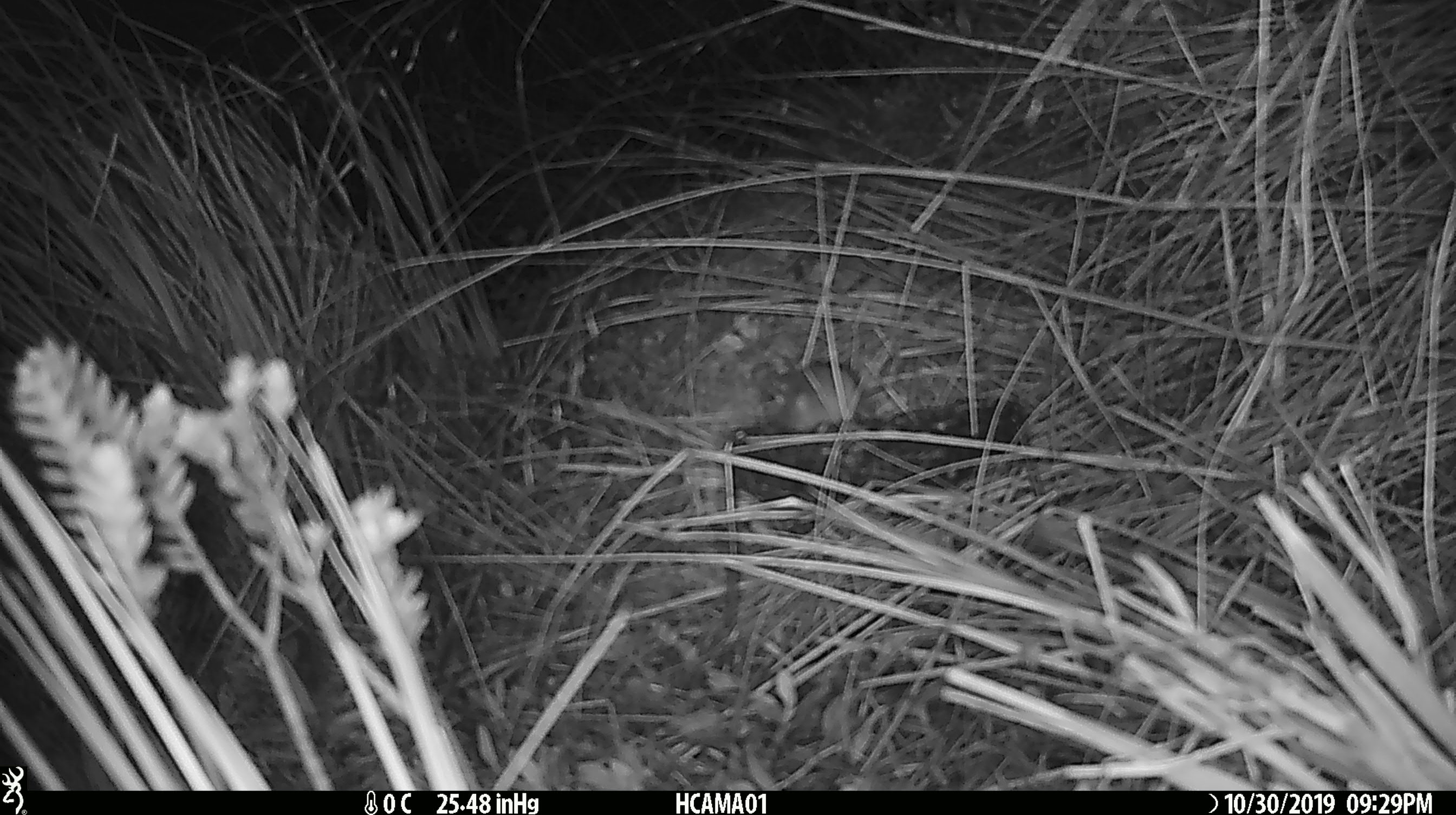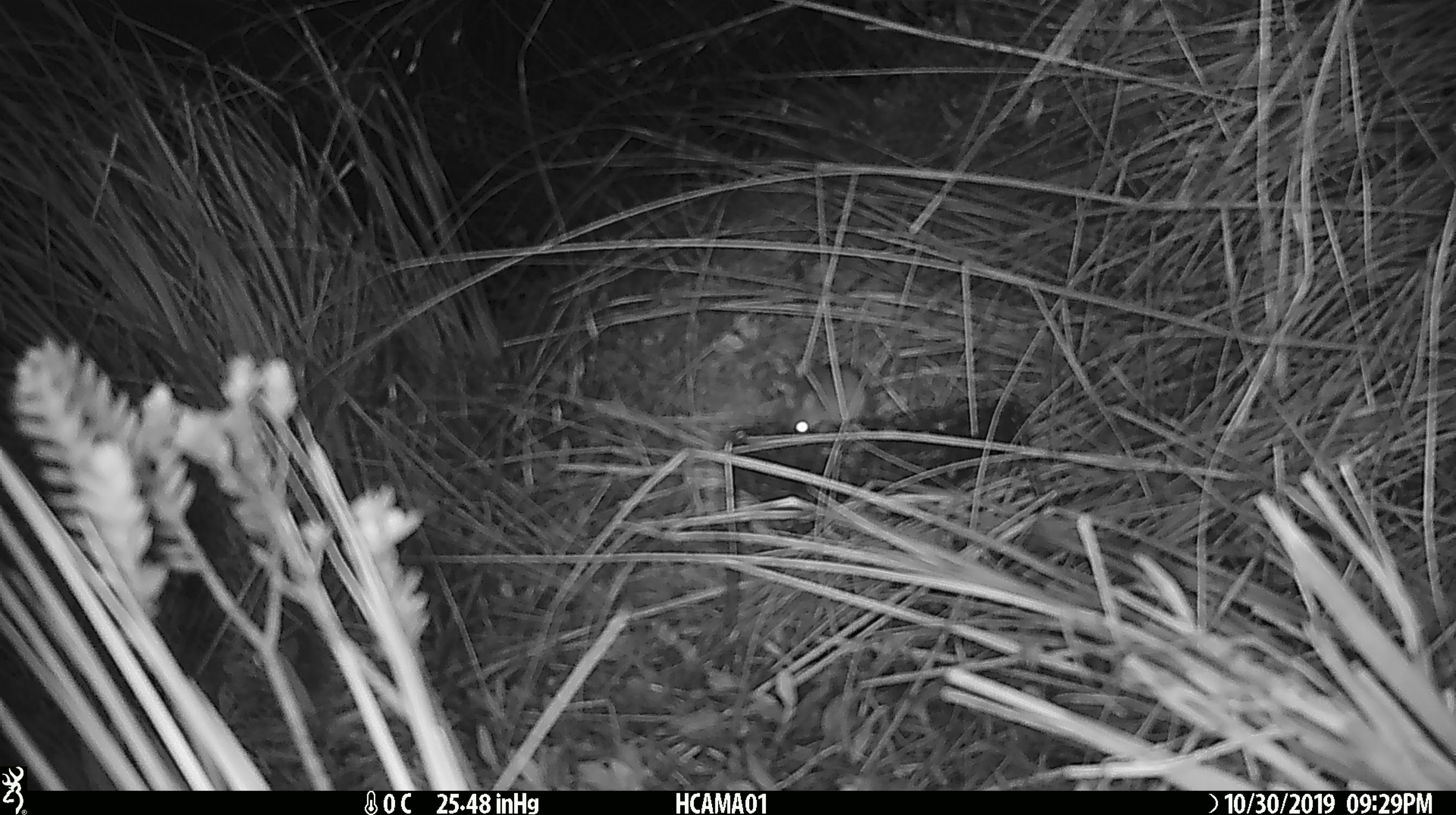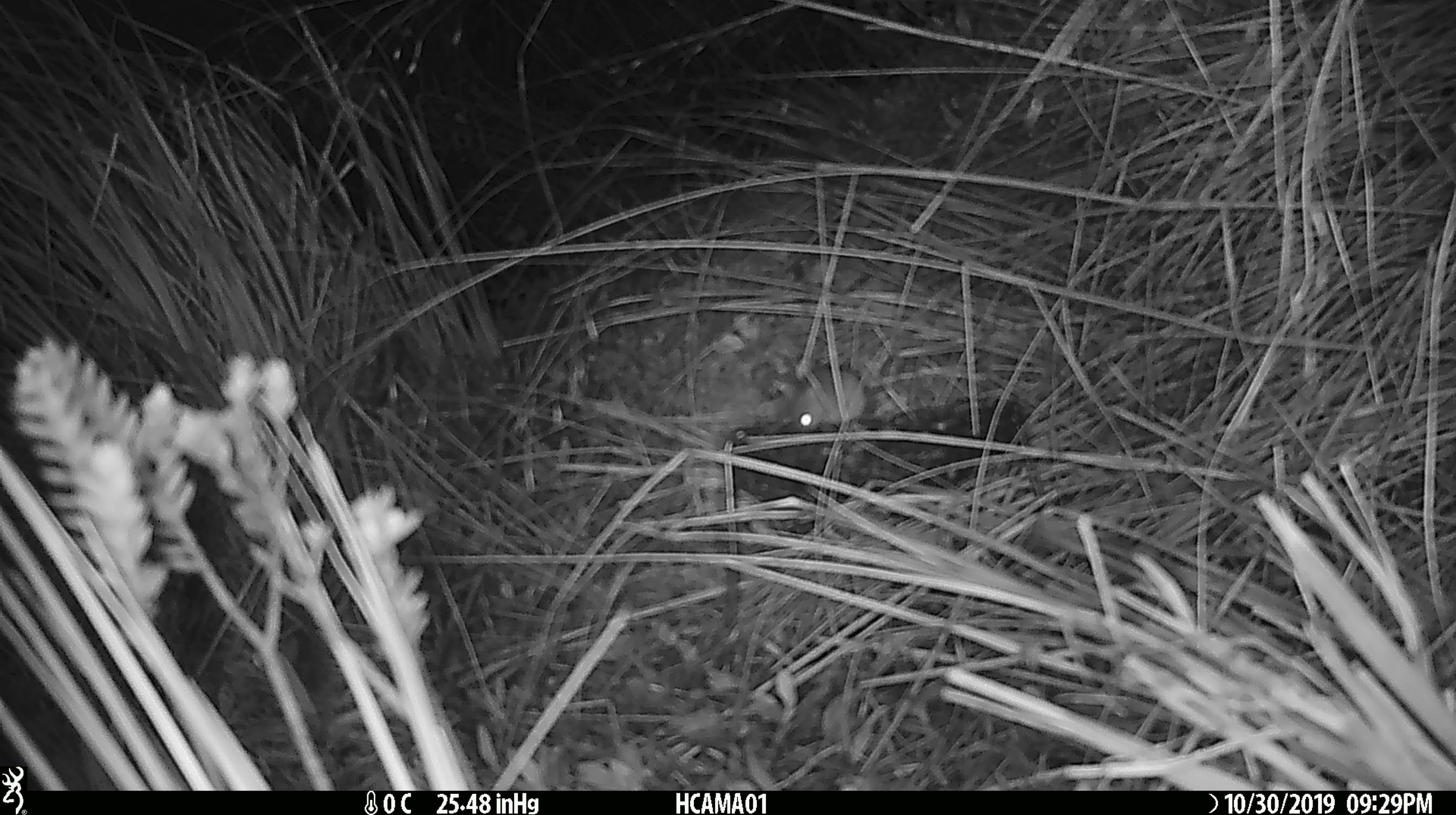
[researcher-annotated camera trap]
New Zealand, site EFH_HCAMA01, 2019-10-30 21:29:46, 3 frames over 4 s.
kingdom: Animalia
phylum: Chordata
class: Mammalia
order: Rodentia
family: Muridae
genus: Mus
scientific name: Mus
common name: mouse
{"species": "mouse (Mus)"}